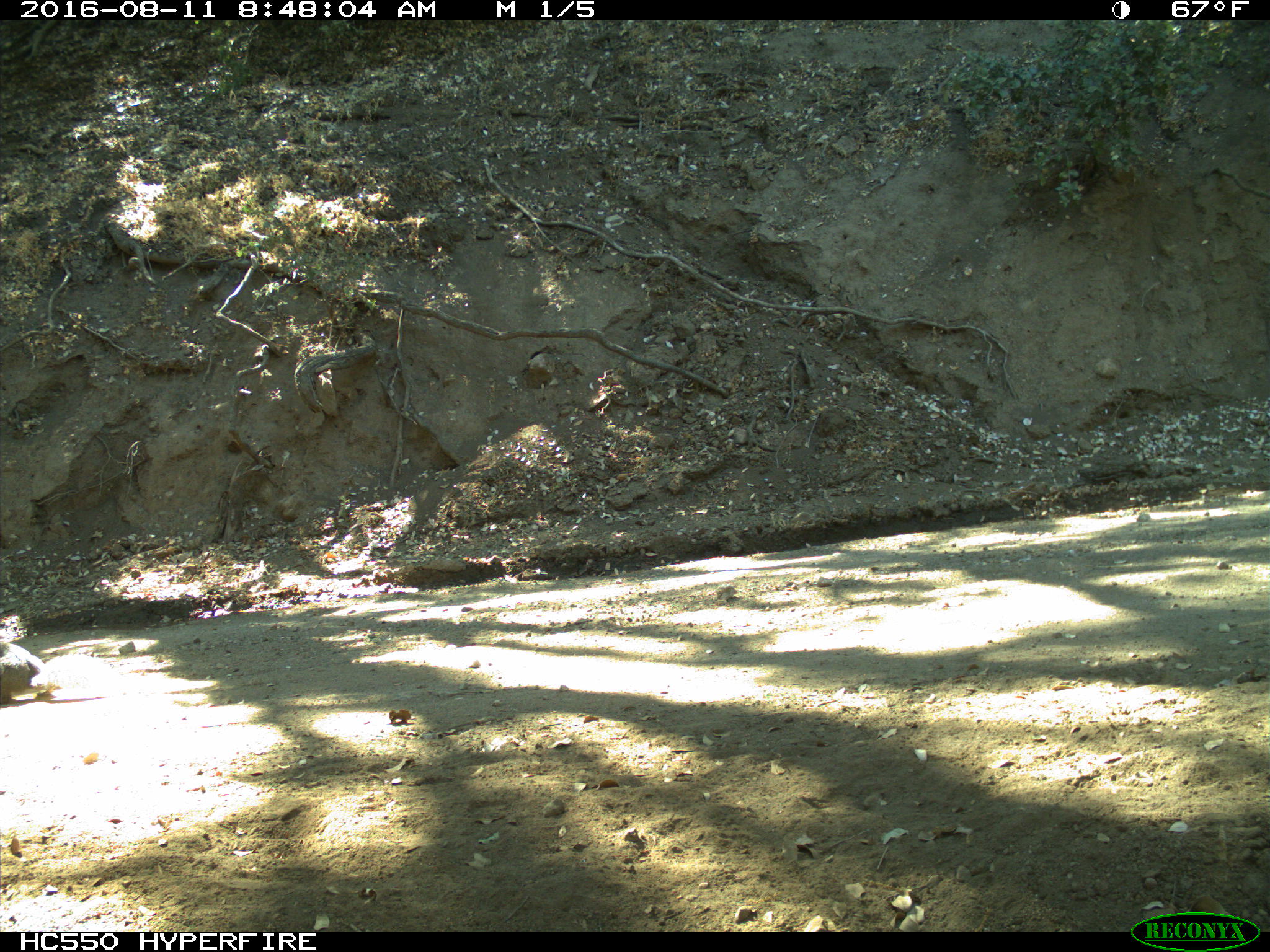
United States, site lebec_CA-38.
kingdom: Animalia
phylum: Chordata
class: Mammalia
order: Rodentia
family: Sciuridae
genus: Sciurus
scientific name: Sciurus carolinensis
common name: eastern gray squirrel